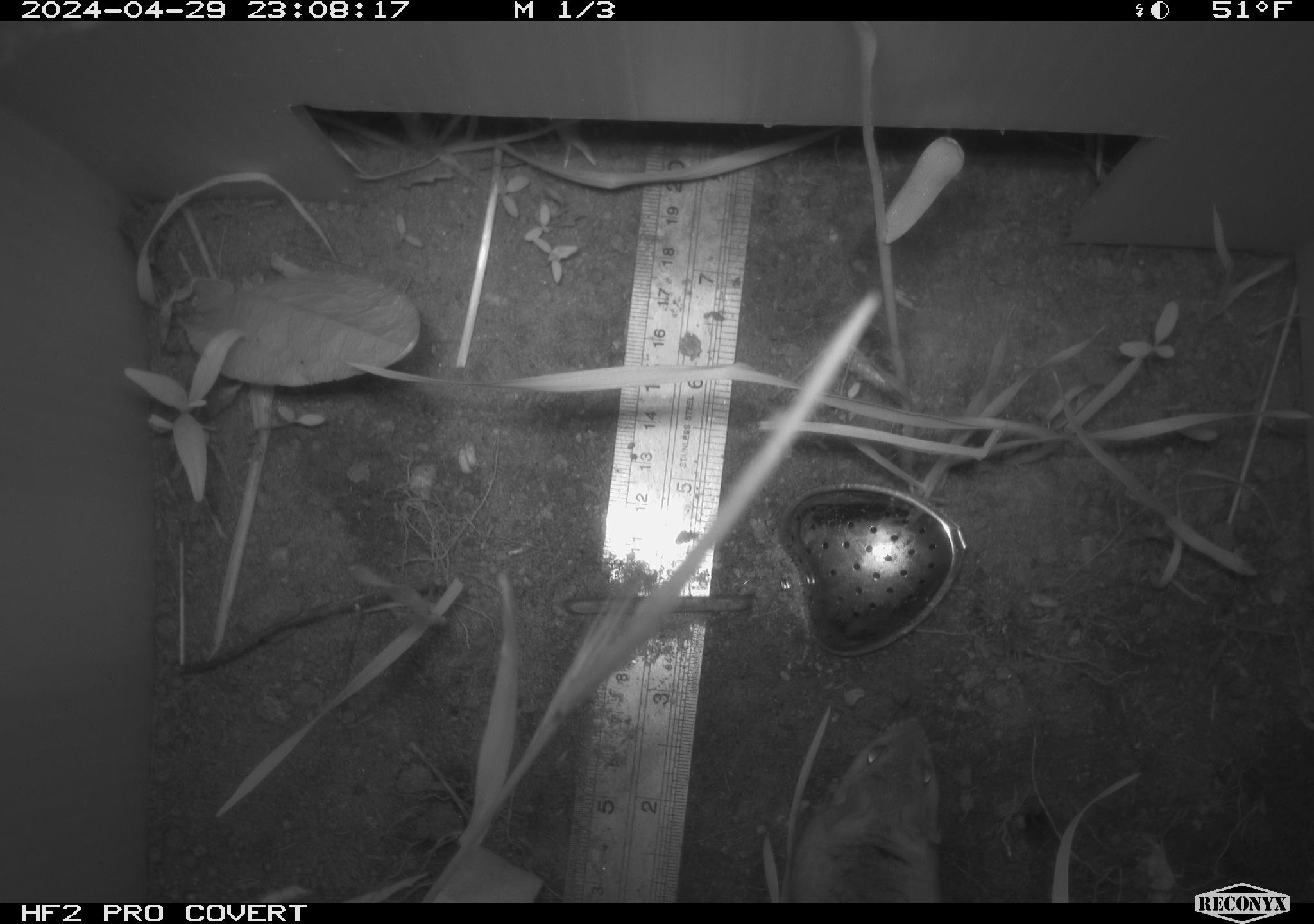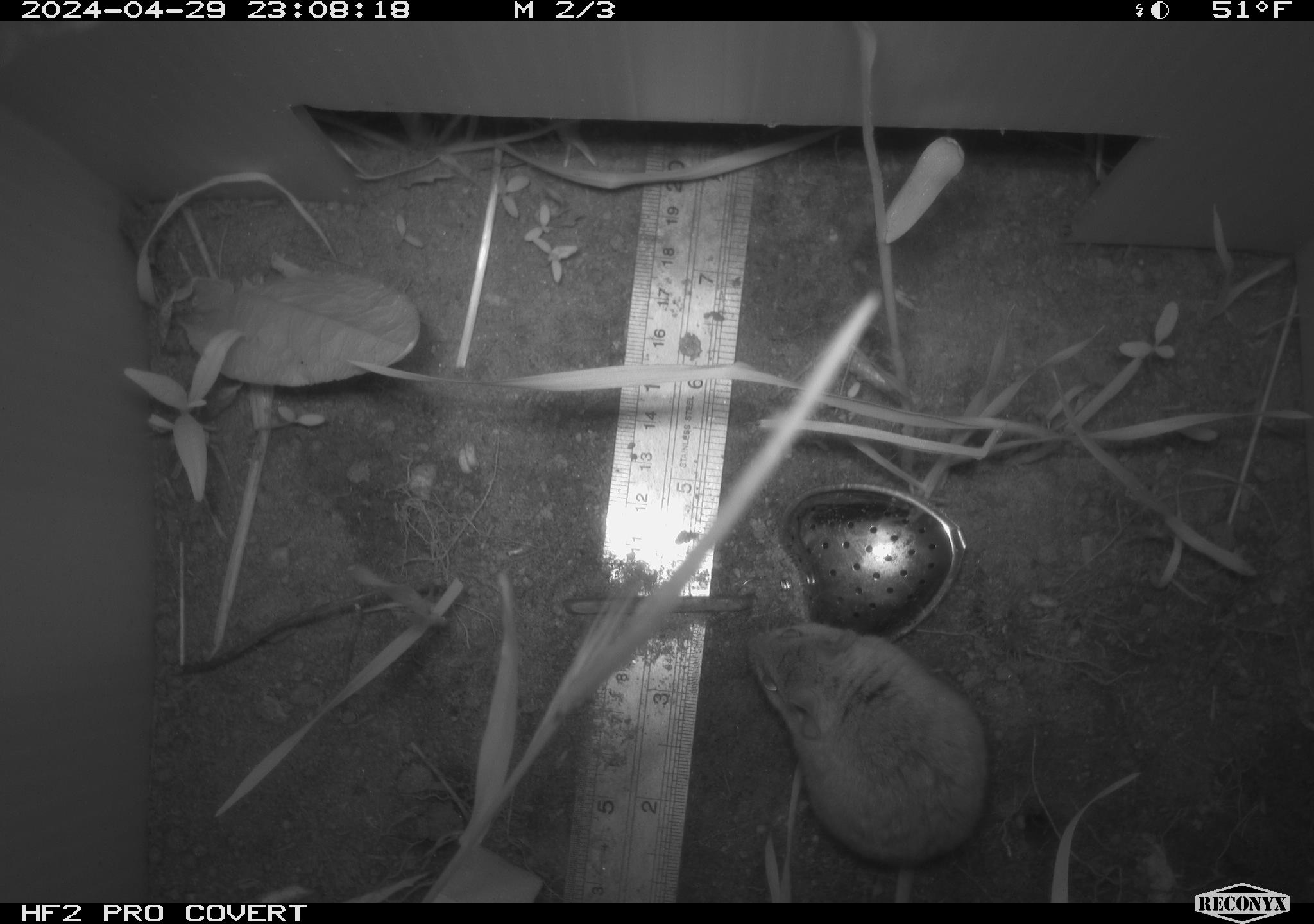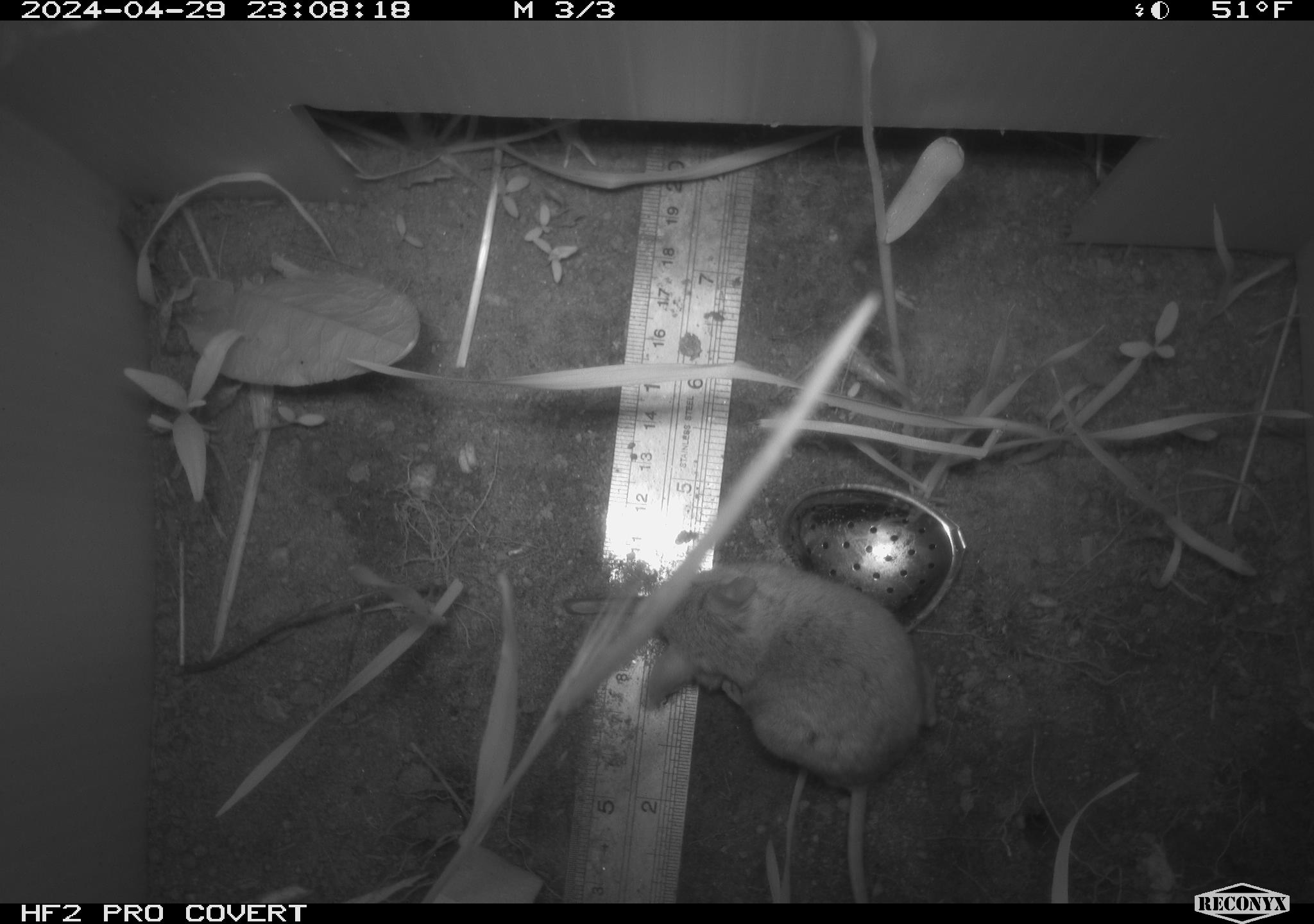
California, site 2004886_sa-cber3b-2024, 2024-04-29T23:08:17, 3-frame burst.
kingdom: Animalia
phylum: Chordata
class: Mammalia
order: Rodentia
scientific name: Rodentia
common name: mouse species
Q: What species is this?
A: Mouse species (Rodentia).